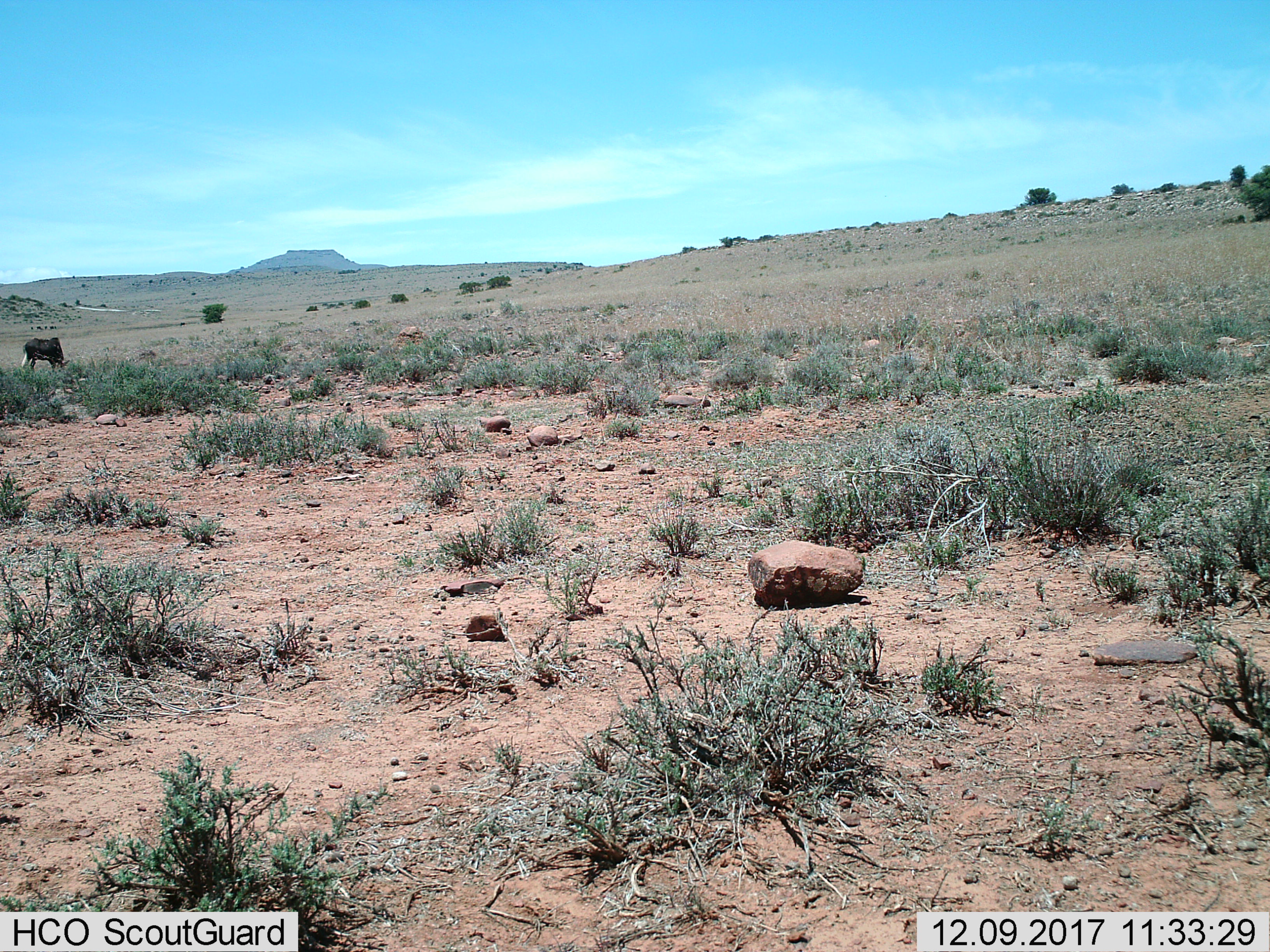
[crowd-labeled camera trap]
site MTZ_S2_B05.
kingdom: Animalia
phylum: Chordata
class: Mammalia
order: Artiodactyla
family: Bovidae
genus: Connochaetes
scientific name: Connochaetes gnou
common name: black wildebeest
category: wildebeestblack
Wildebeestblack (black wildebeest) (Connochaetes gnou), count 1. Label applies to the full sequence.